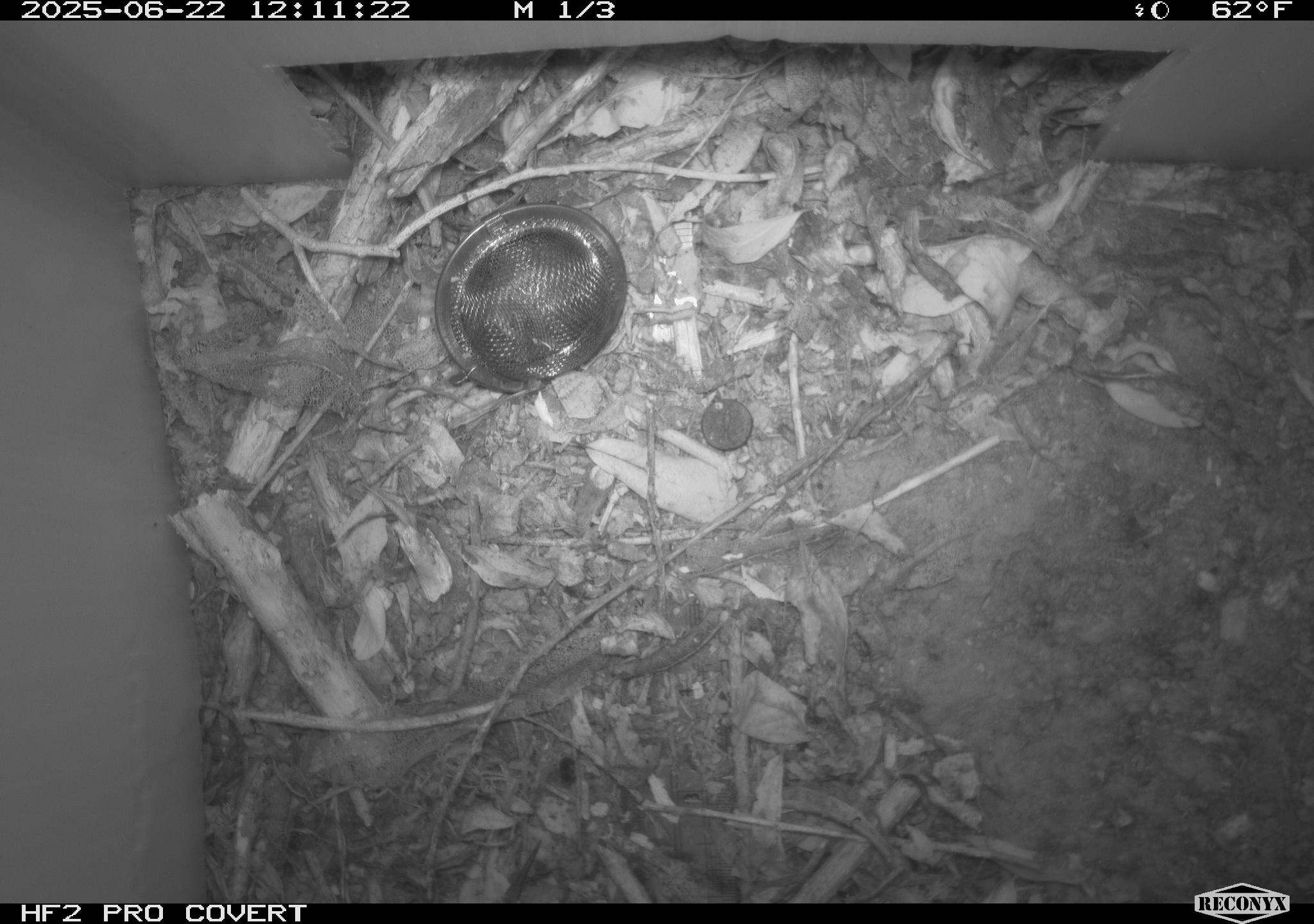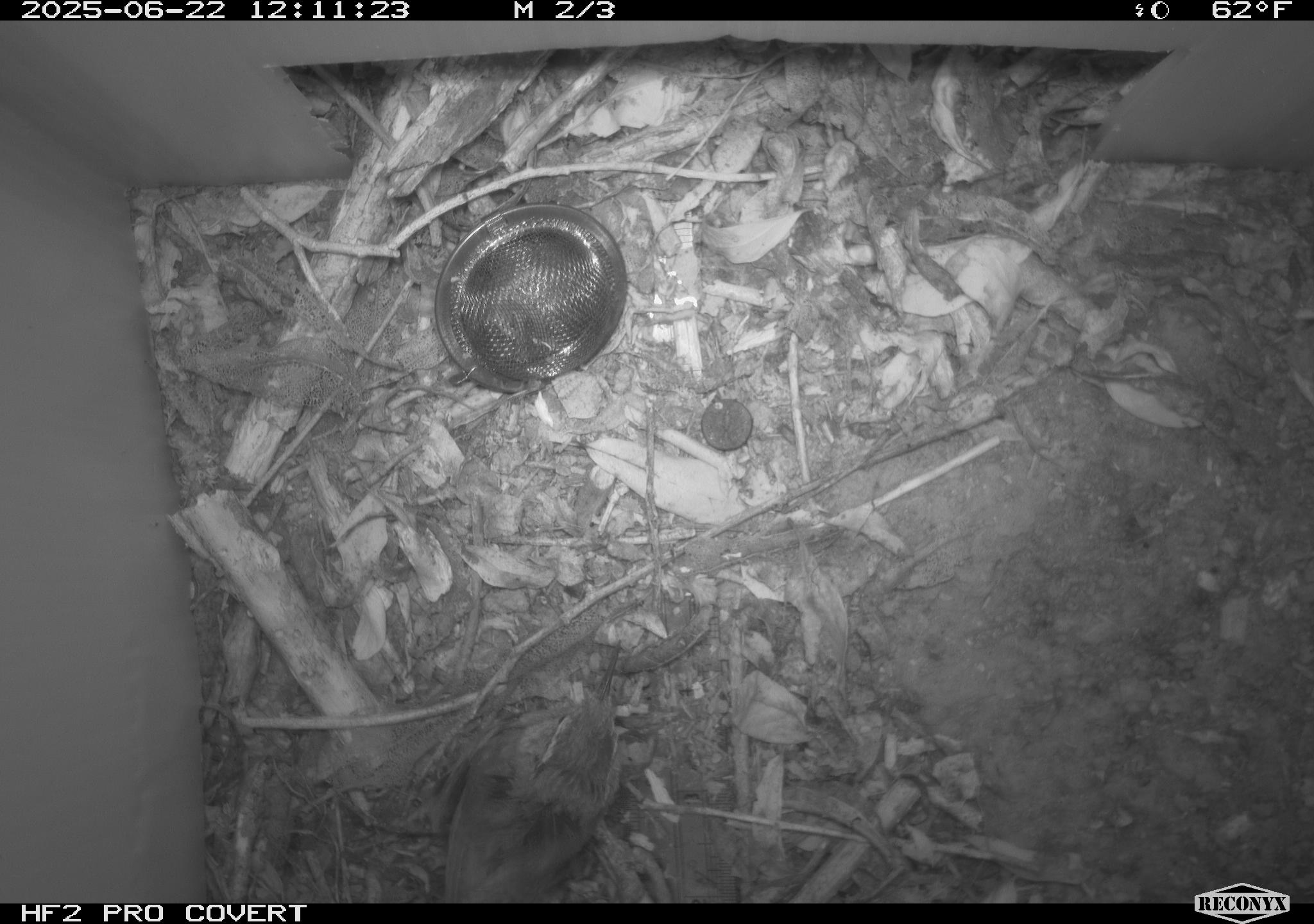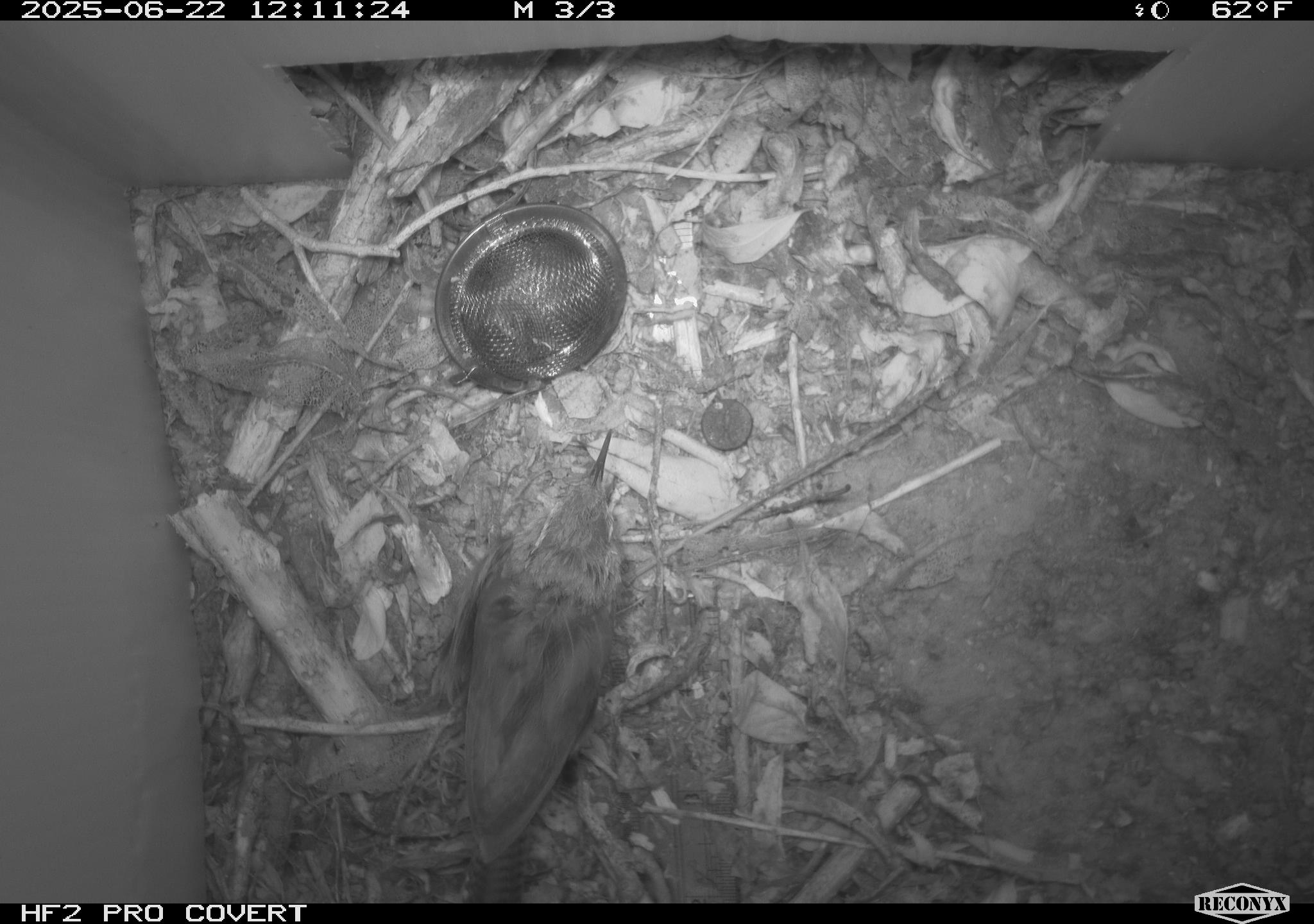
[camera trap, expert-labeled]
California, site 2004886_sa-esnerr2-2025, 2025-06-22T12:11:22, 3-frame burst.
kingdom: Animalia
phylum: Chordata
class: Aves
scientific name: Aves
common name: bird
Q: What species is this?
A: Bird (Aves).